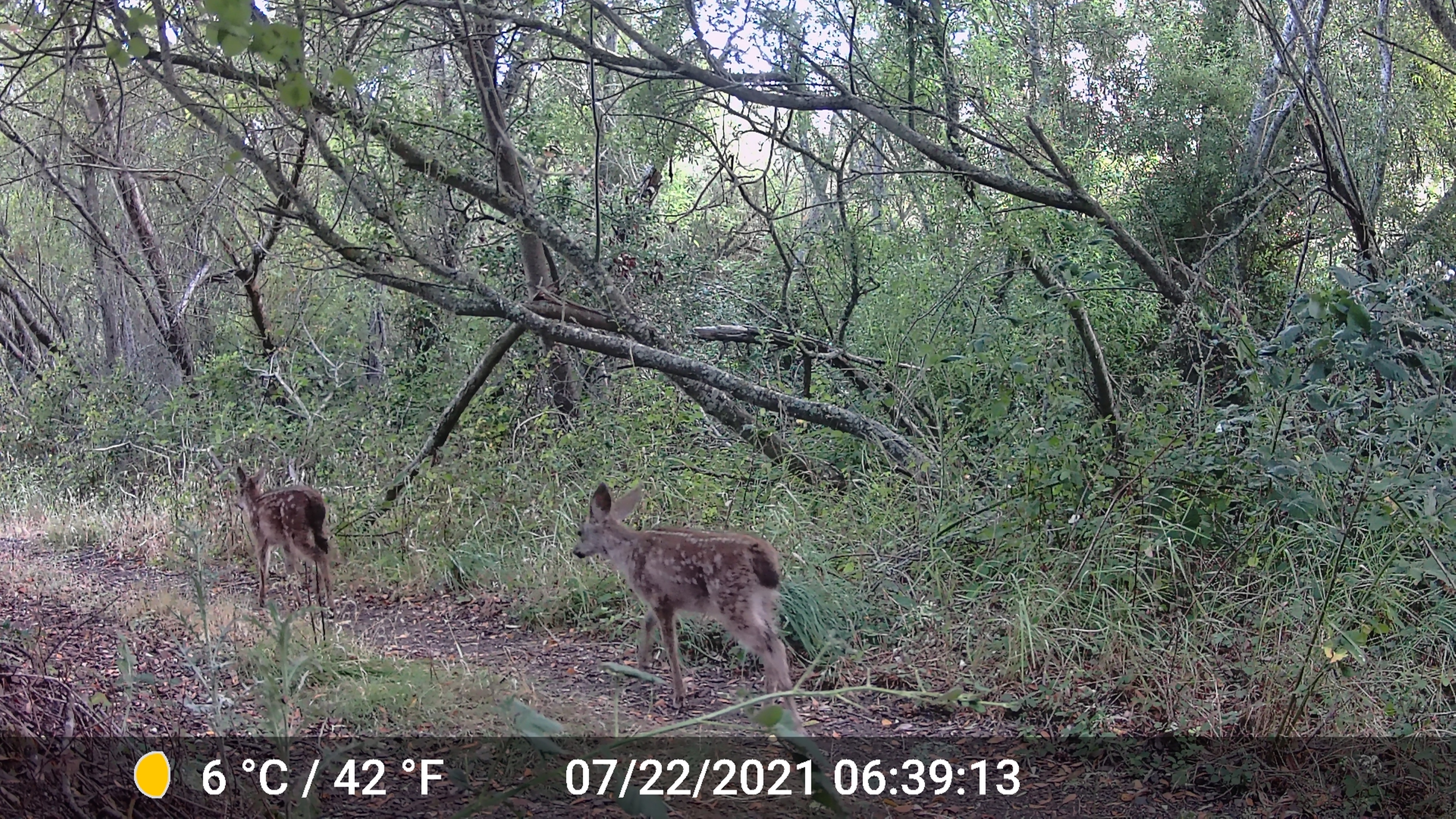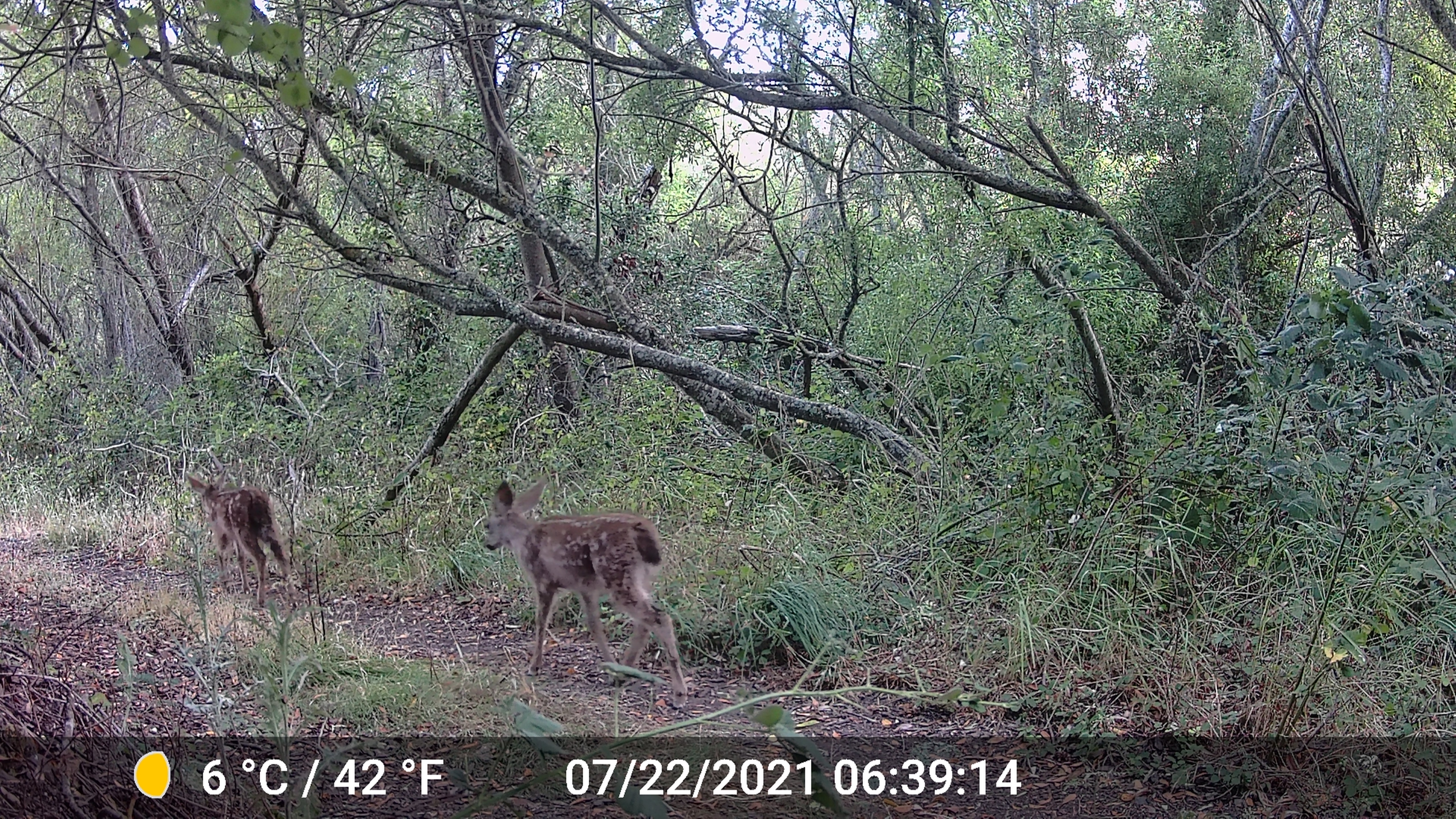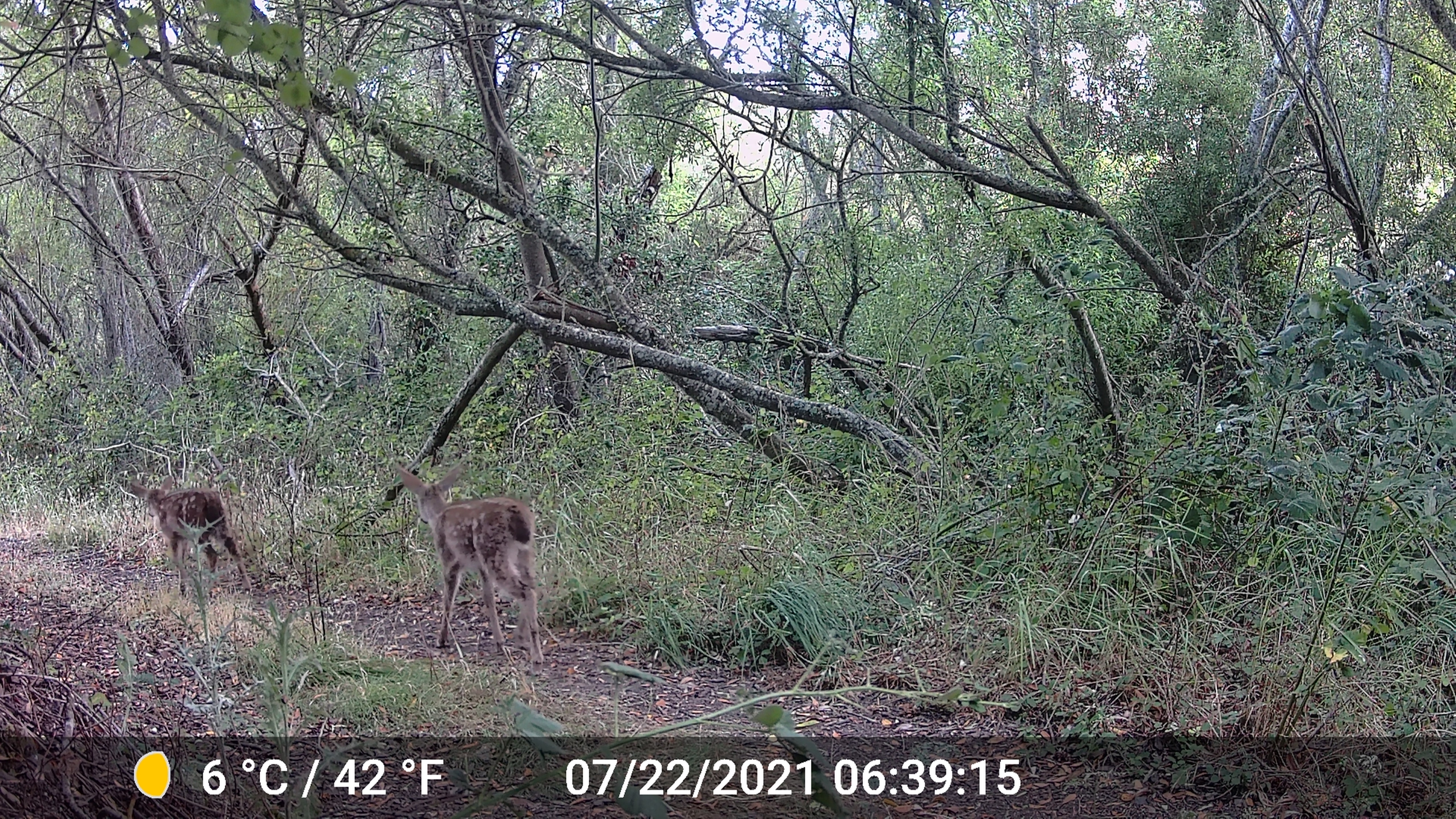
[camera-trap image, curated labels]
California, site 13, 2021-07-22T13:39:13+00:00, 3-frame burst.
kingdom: Animalia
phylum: Chordata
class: Mammalia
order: Artiodactyla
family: Cervidae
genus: Odocoileus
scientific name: Odocoileus hemionus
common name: mule deer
Mule deer (Odocoileus hemionus).